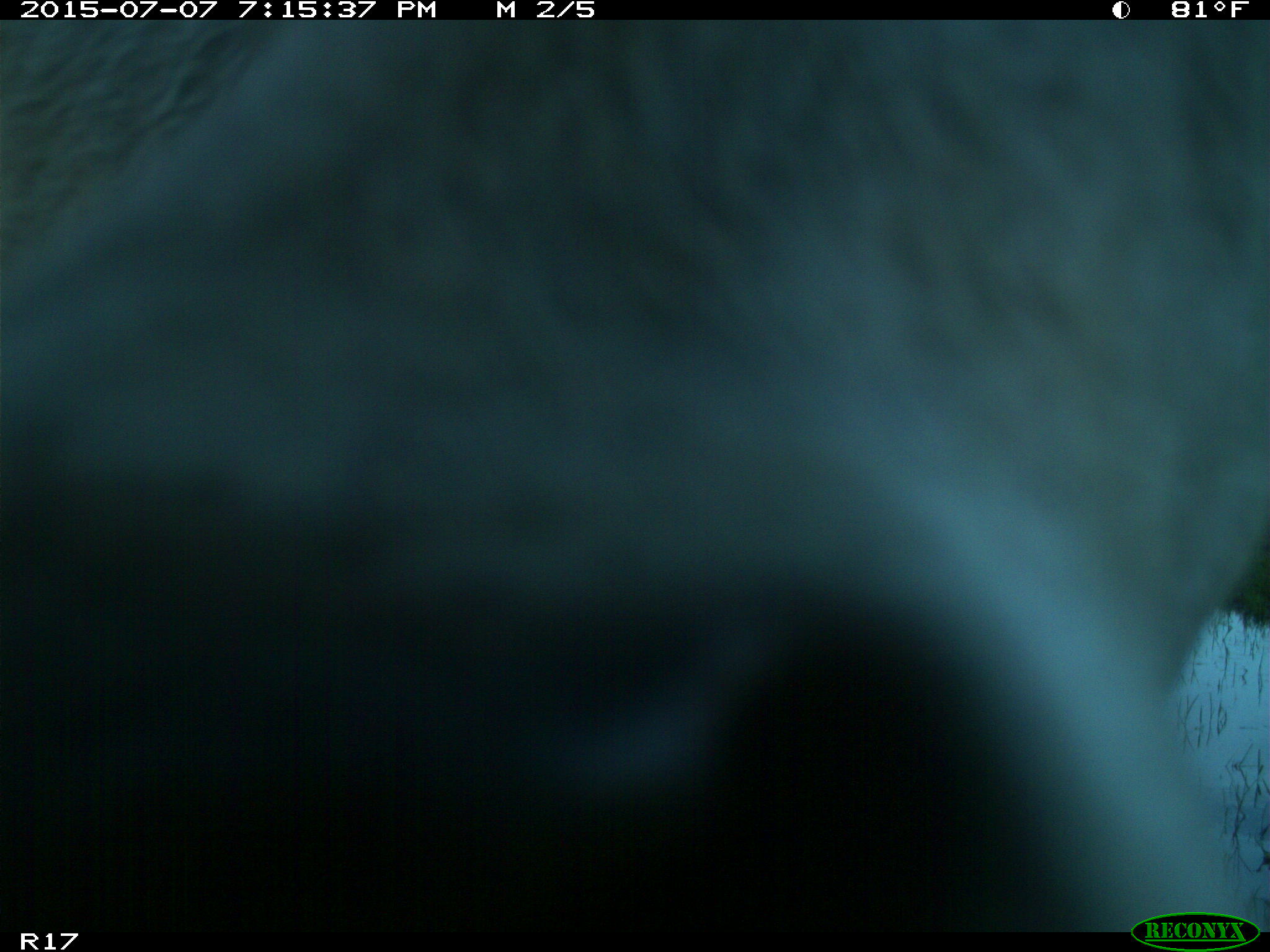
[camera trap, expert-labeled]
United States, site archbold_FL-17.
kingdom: Animalia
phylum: Chordata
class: Mammalia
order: Artiodactyla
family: Bovidae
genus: Bos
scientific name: Bos taurus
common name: domestic cow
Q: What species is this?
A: Bos taurus (domestic cow).